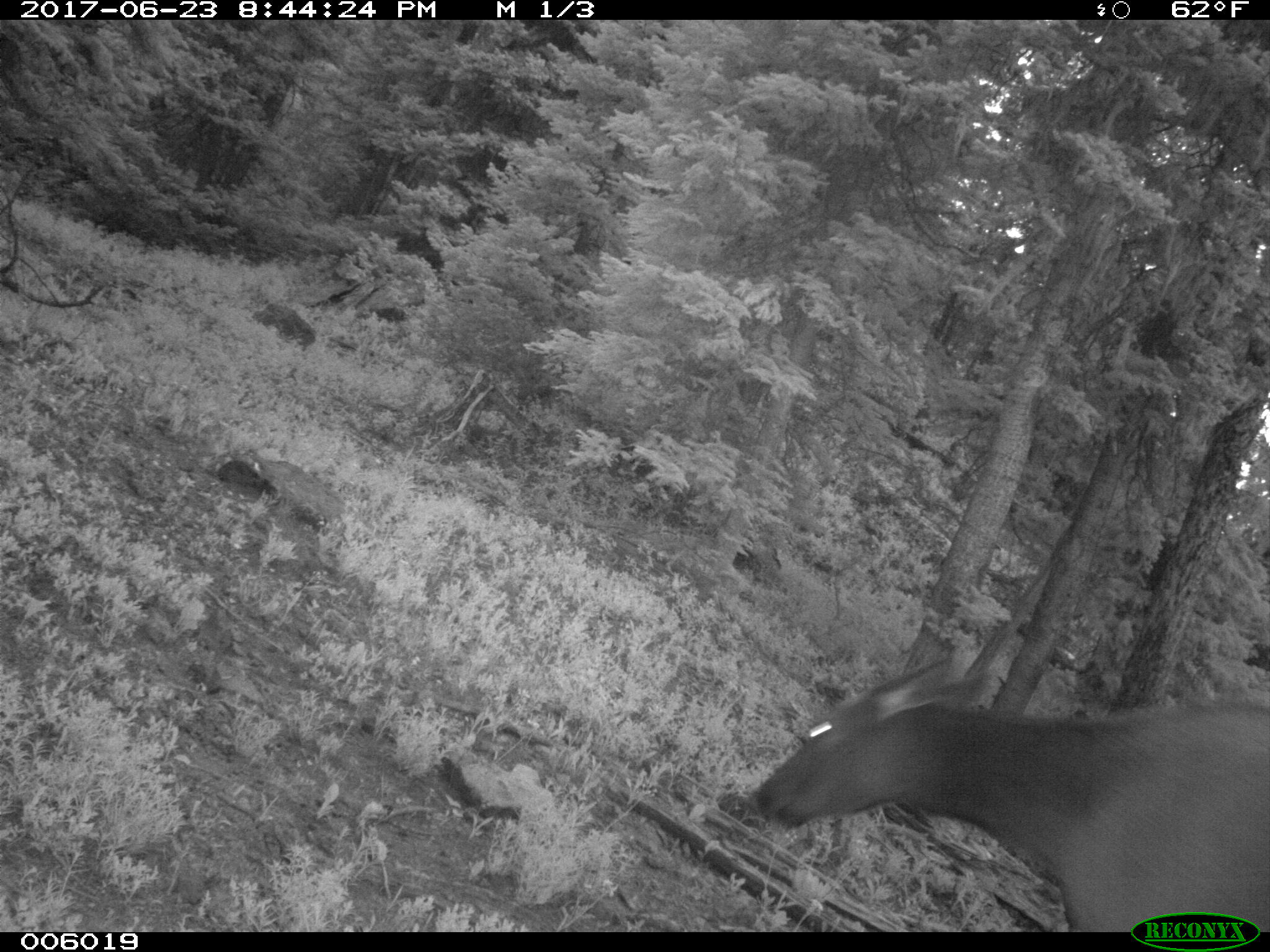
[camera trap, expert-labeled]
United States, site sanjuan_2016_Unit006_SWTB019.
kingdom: Animalia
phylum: Chordata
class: Mammalia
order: Artiodactyla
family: Cervidae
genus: Cervus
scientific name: Cervus elaphus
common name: red deer